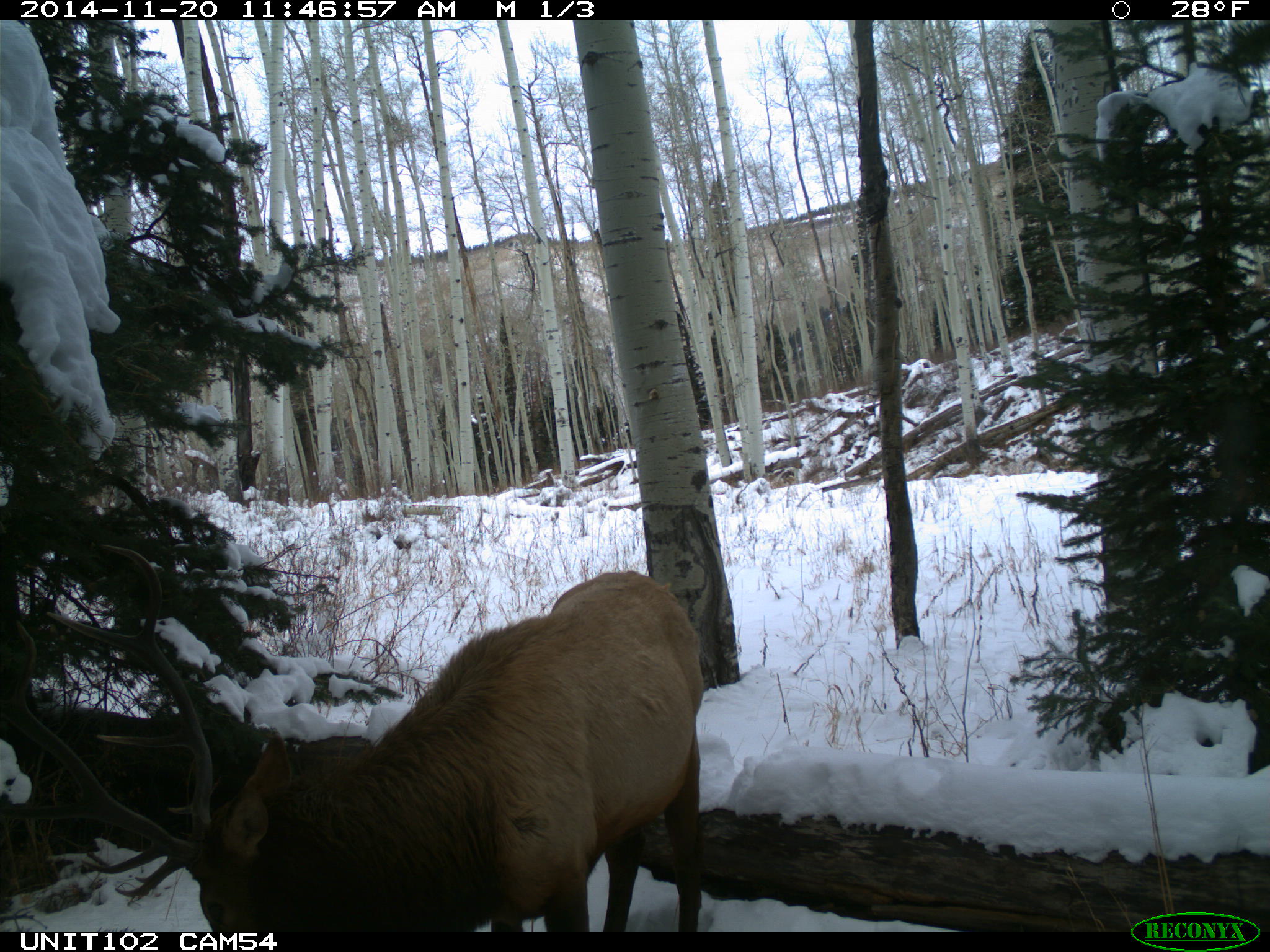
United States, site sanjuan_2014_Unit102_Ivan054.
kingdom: Animalia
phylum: Chordata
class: Mammalia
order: Artiodactyla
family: Cervidae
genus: Cervus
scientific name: Cervus elaphus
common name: red deer